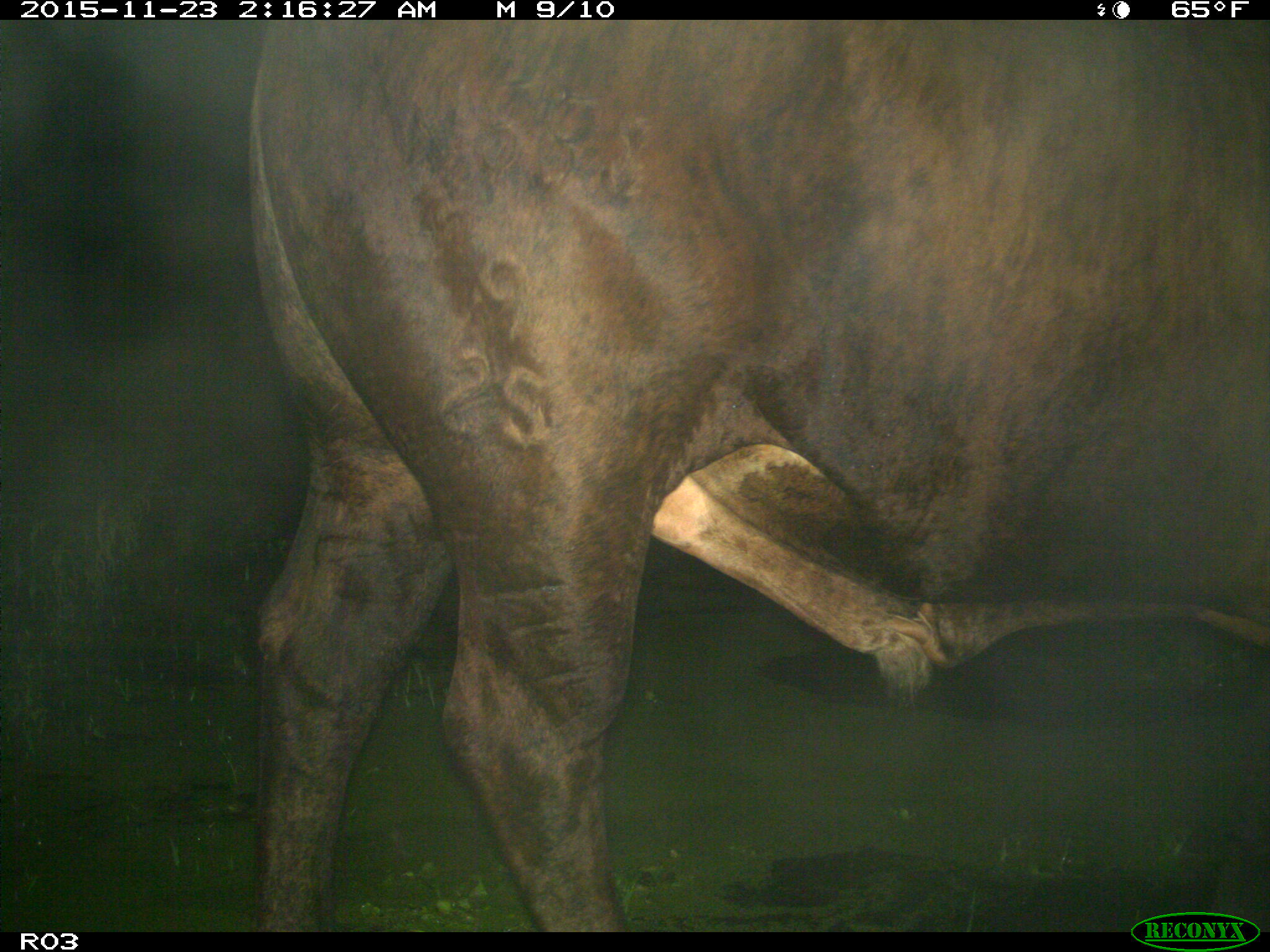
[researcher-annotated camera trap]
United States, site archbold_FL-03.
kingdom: Animalia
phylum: Chordata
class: Mammalia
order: Artiodactyla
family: Bovidae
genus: Bos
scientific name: Bos taurus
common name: domestic cow